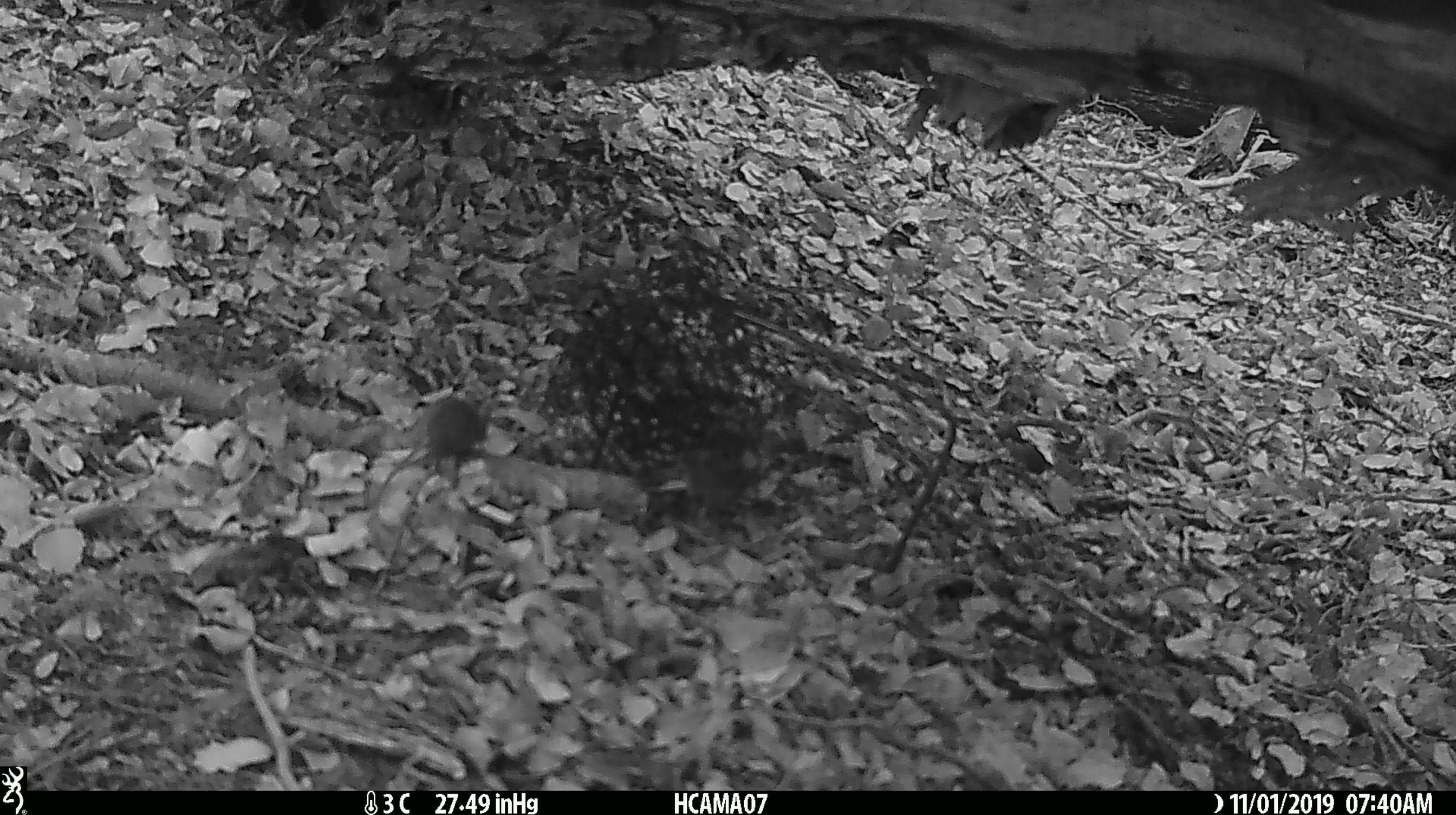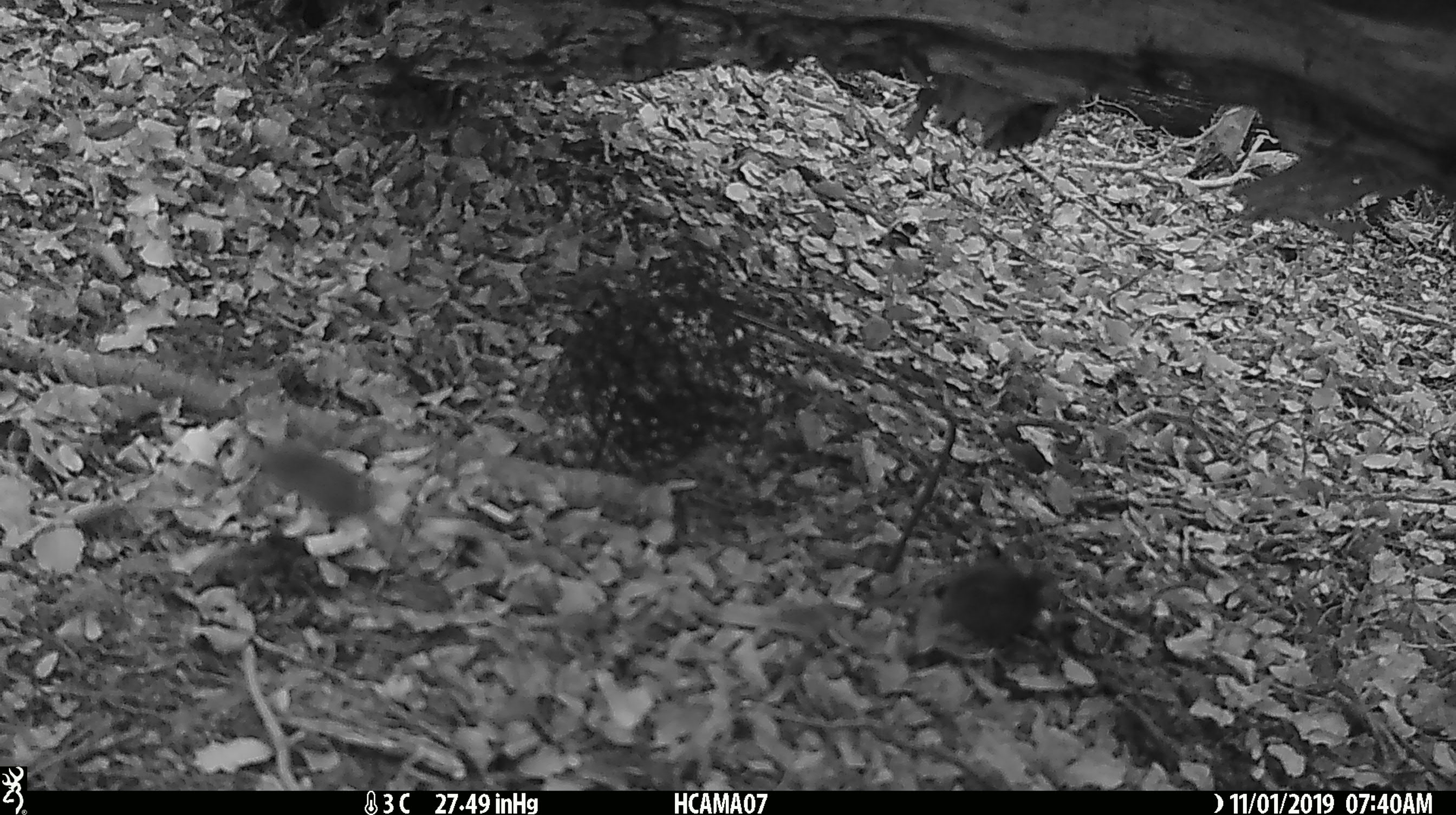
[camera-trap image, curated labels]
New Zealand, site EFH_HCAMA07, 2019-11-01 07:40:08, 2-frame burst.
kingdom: Animalia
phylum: Chordata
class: Mammalia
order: Rodentia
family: Muridae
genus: Mus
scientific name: Mus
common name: mouse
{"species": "mouse (Mus)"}